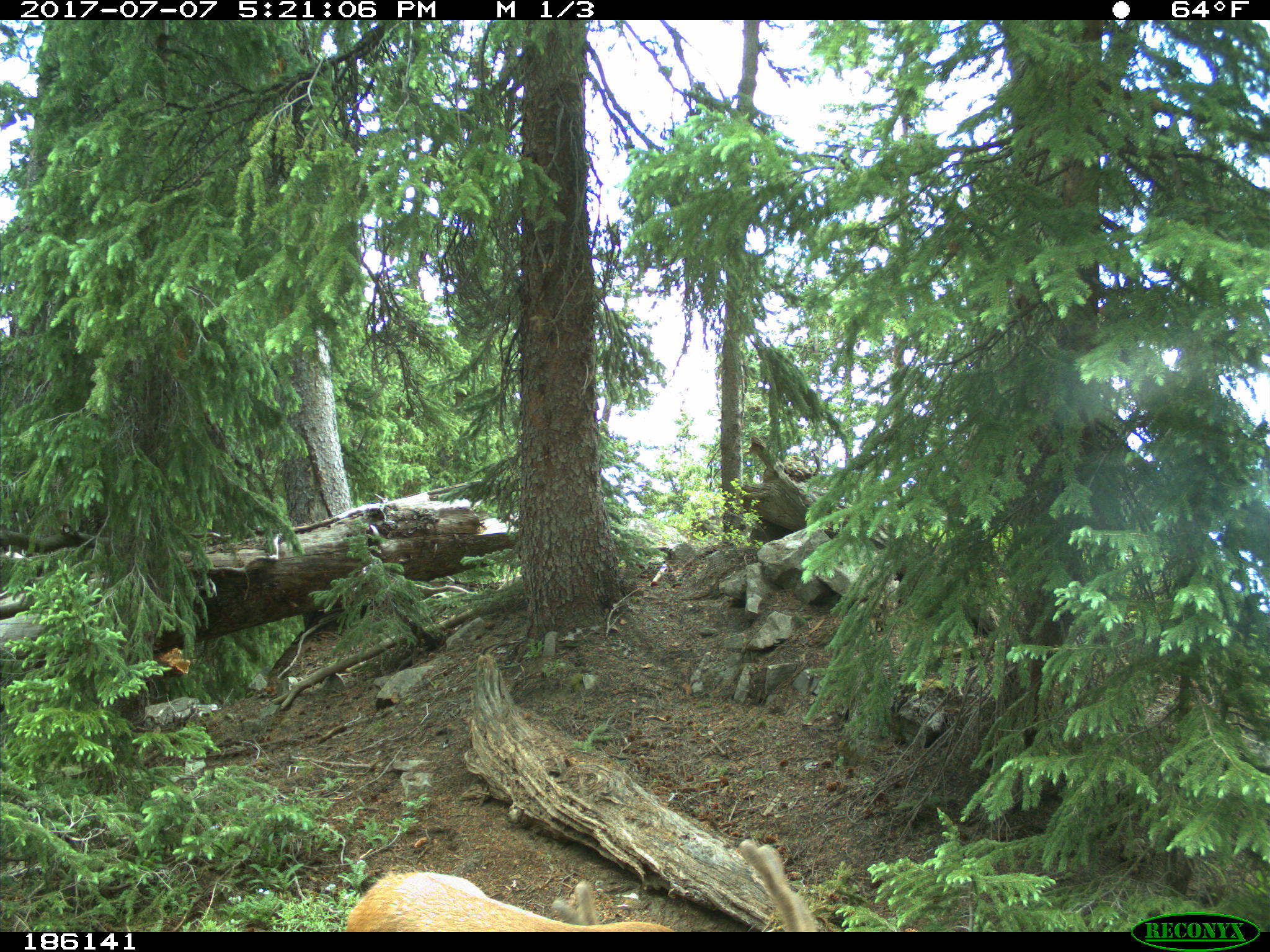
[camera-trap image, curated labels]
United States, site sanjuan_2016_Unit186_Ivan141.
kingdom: Animalia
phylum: Chordata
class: Mammalia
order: Artiodactyla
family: Cervidae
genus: Odocoileus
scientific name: Odocoileus hemionus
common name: mule deer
Odocoileus hemionus (mule deer).